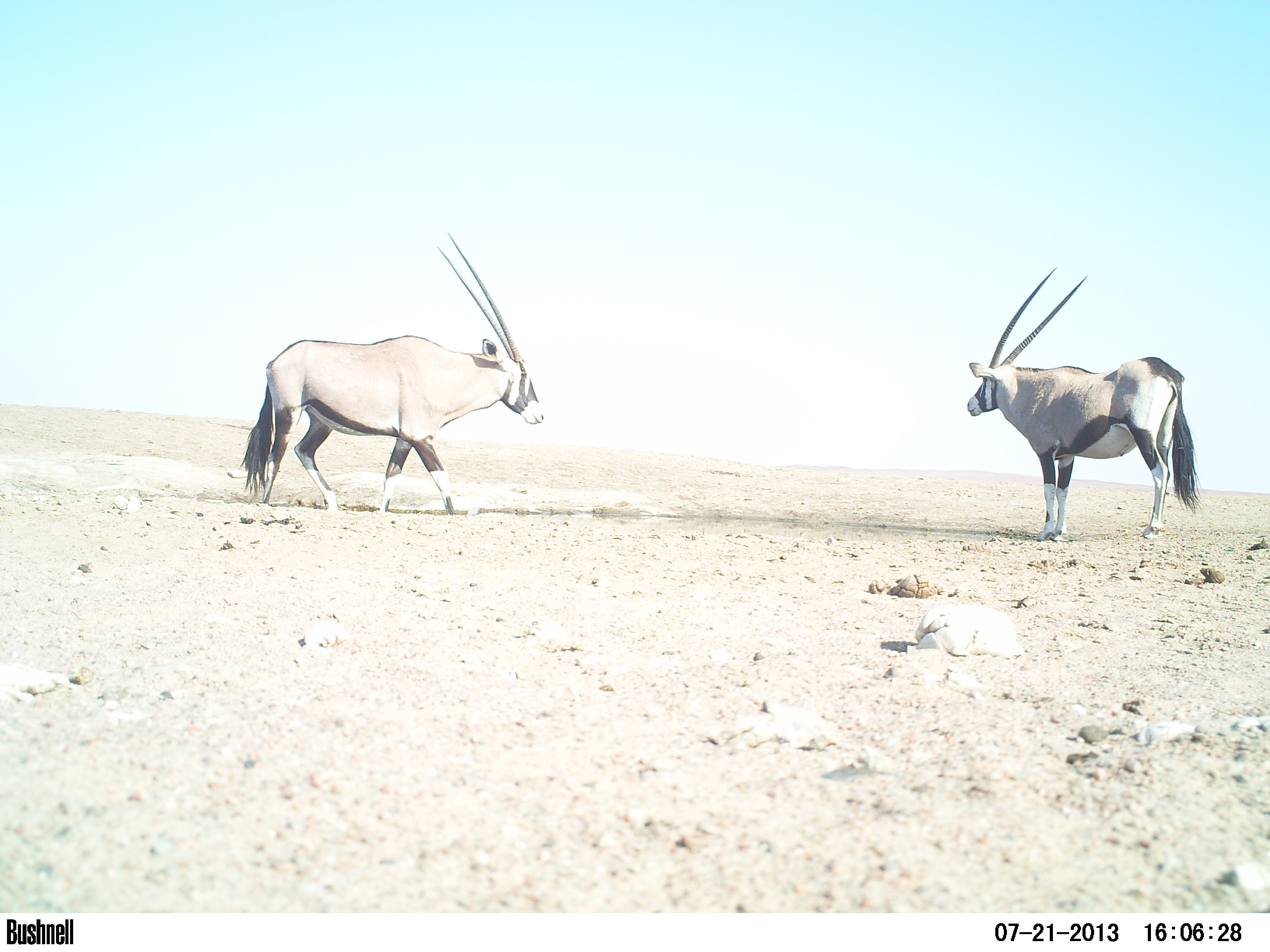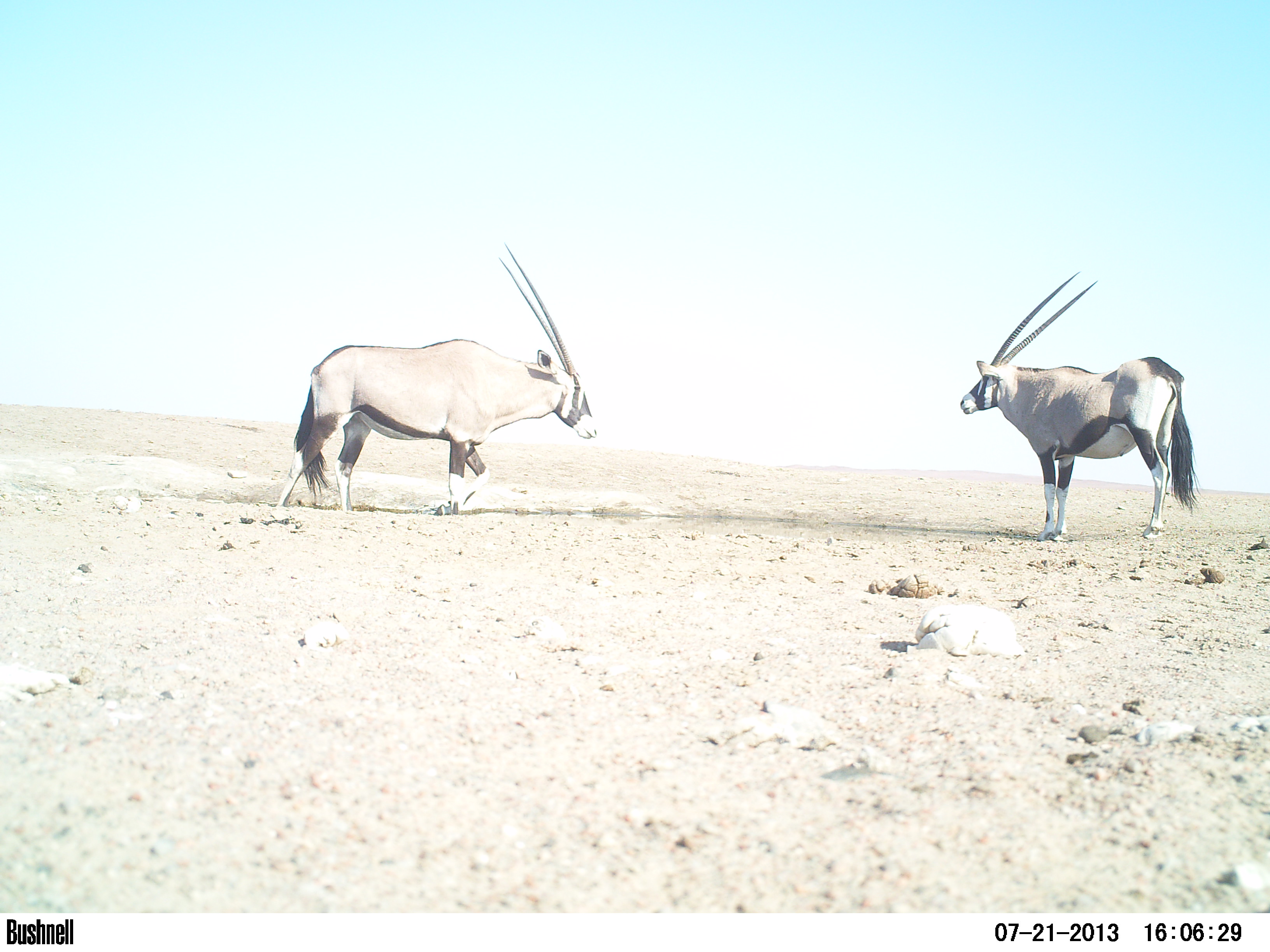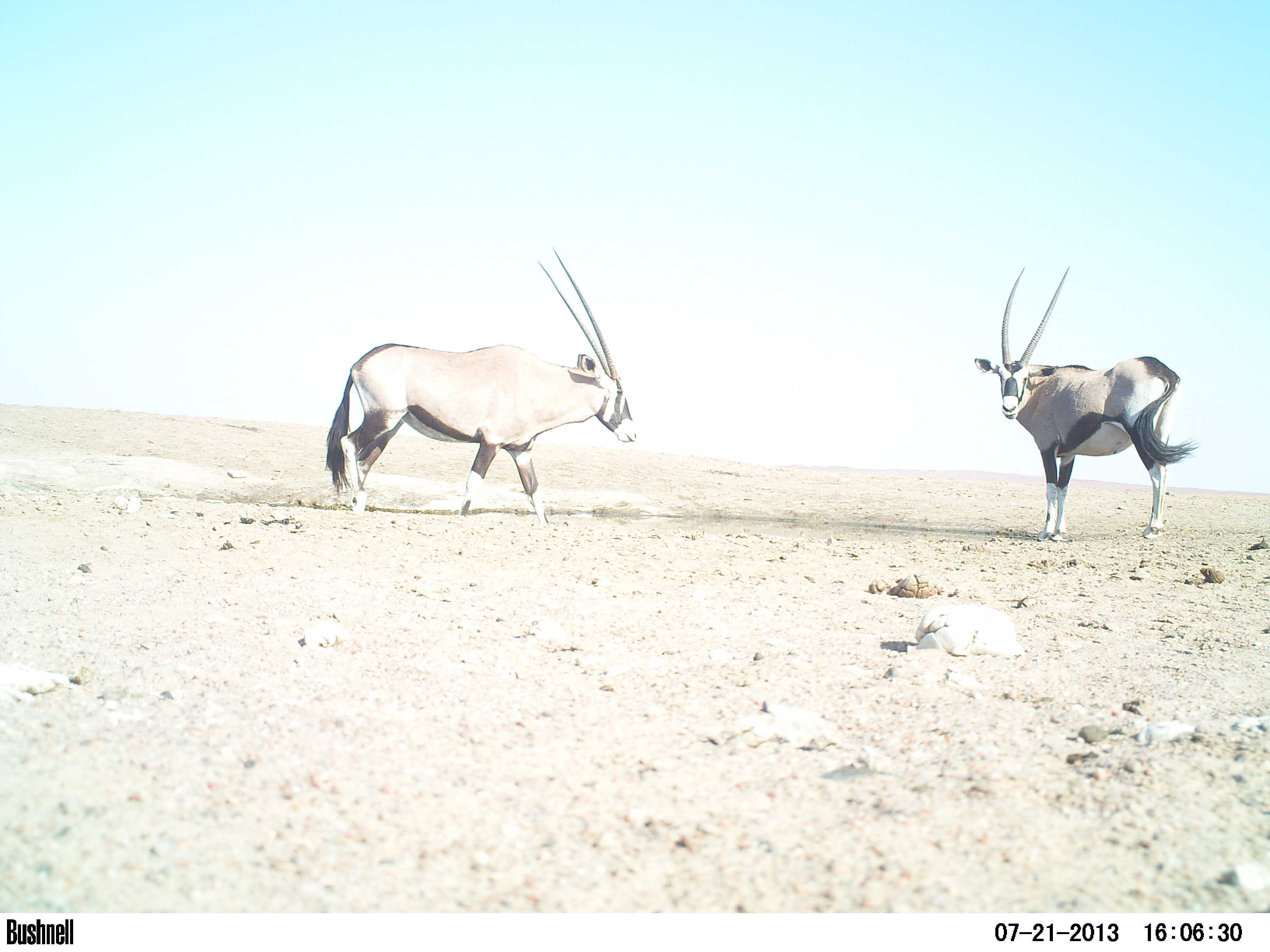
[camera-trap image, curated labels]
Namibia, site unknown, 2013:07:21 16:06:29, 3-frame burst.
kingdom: Animalia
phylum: Chordata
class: Mammalia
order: Artiodactyla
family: Bovidae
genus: Oryx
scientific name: Oryx gazella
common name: gemsbok